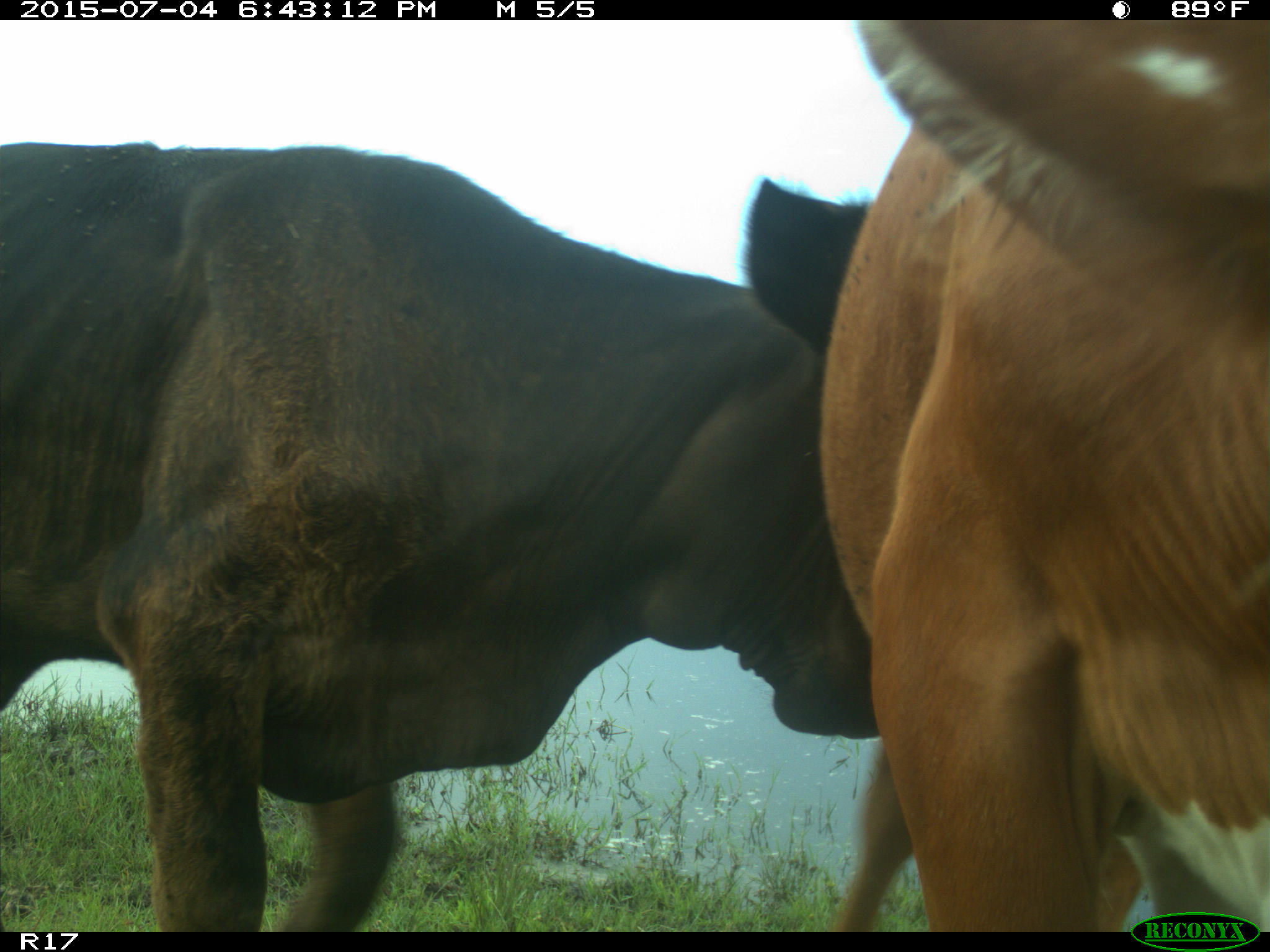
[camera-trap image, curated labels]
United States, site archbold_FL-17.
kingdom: Animalia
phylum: Chordata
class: Mammalia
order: Artiodactyla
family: Bovidae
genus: Bos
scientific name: Bos taurus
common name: domestic cow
Bos taurus (domestic cow).